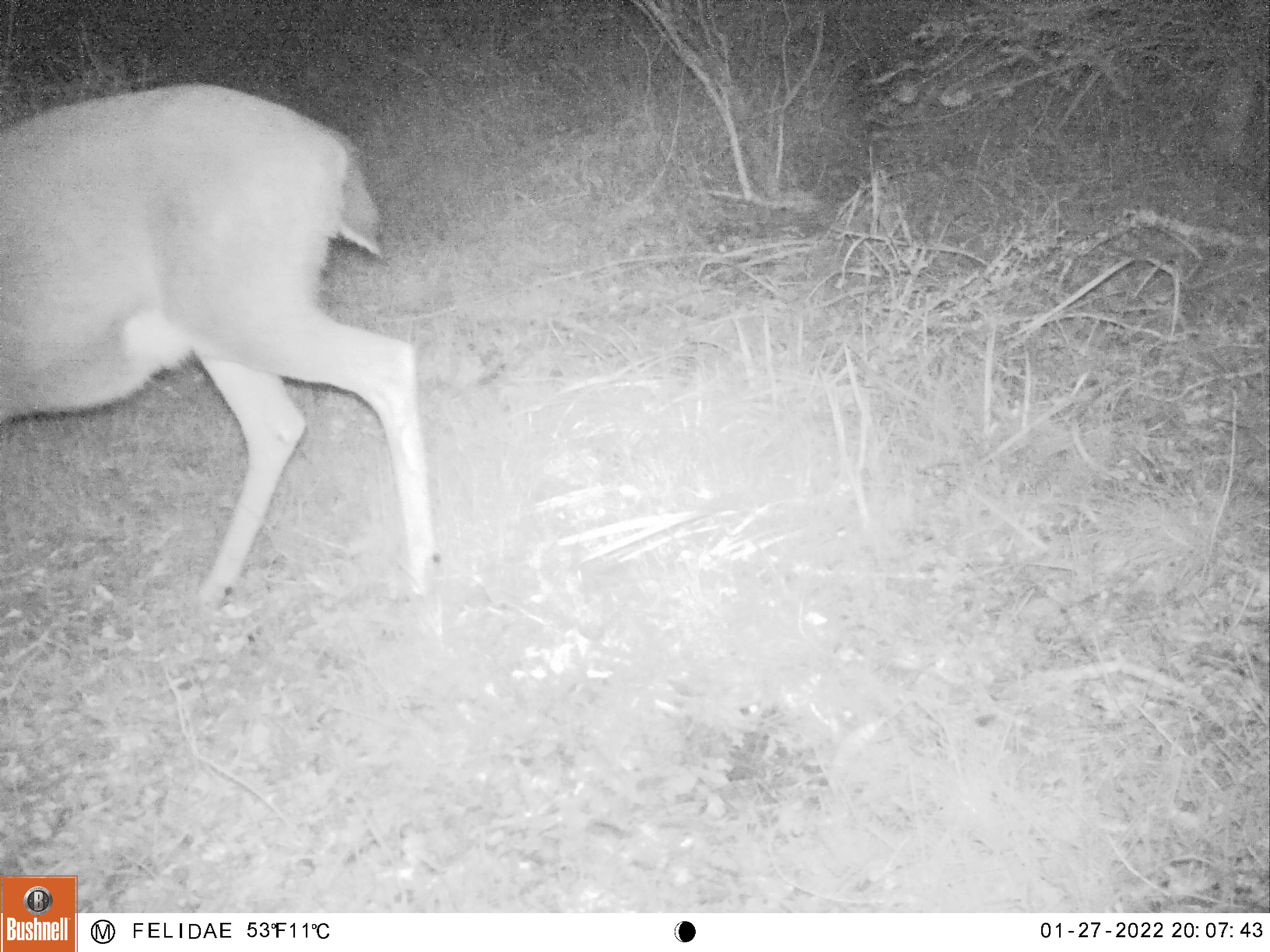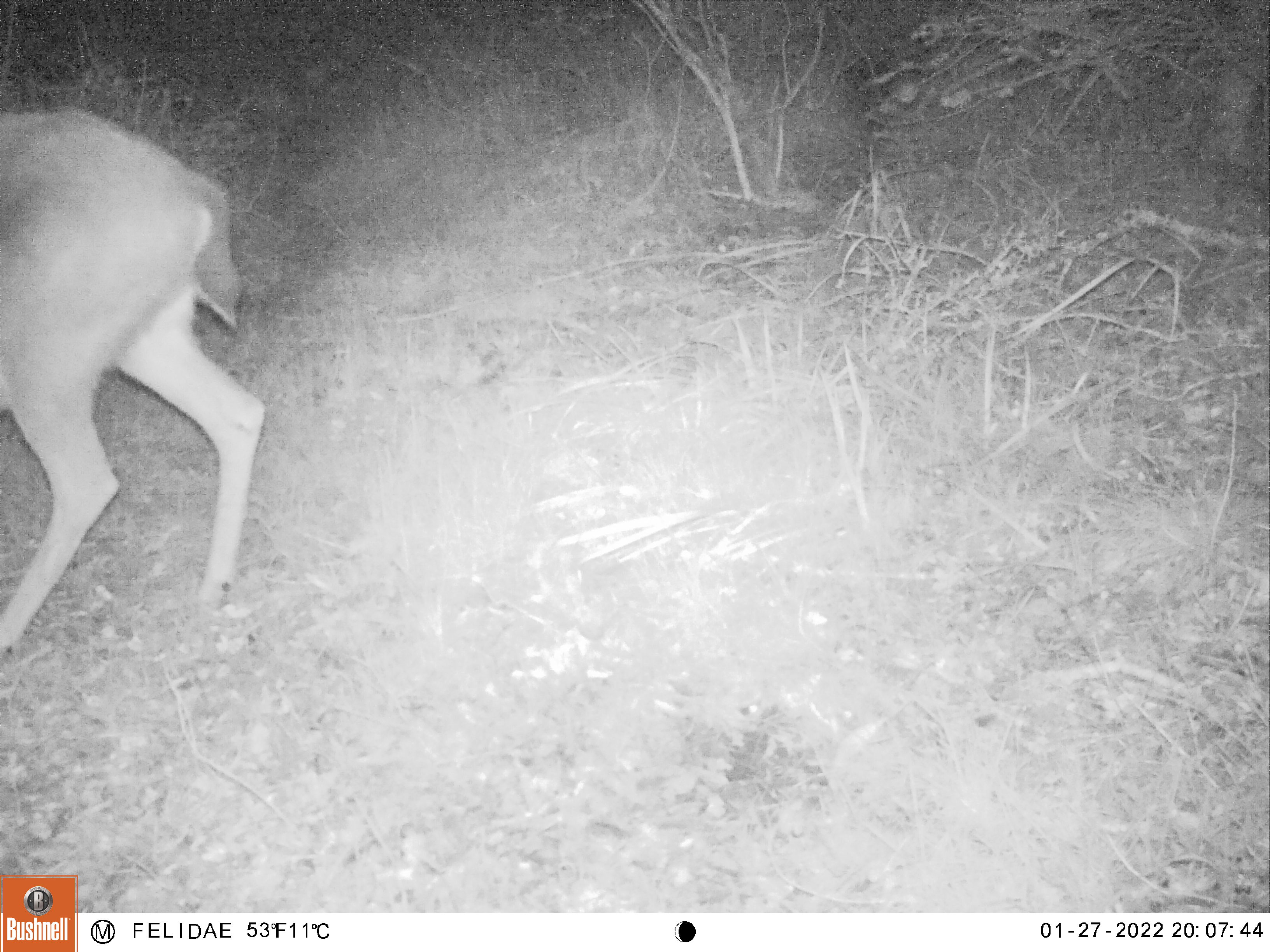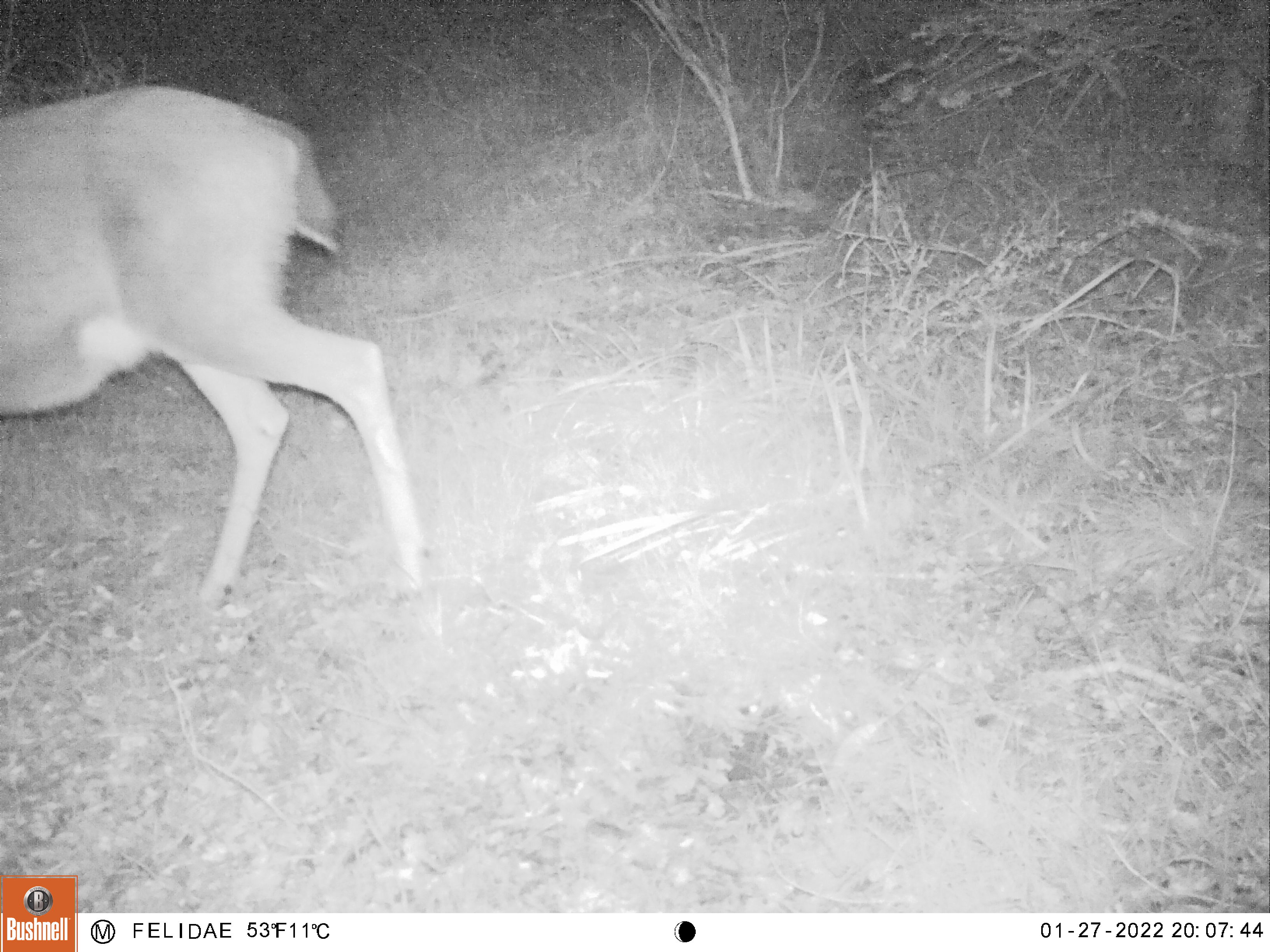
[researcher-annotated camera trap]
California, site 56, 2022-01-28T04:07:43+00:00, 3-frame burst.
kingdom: Animalia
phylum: Chordata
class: Mammalia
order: Artiodactyla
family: Cervidae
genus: Odocoileus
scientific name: Odocoileus hemionus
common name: mule deer